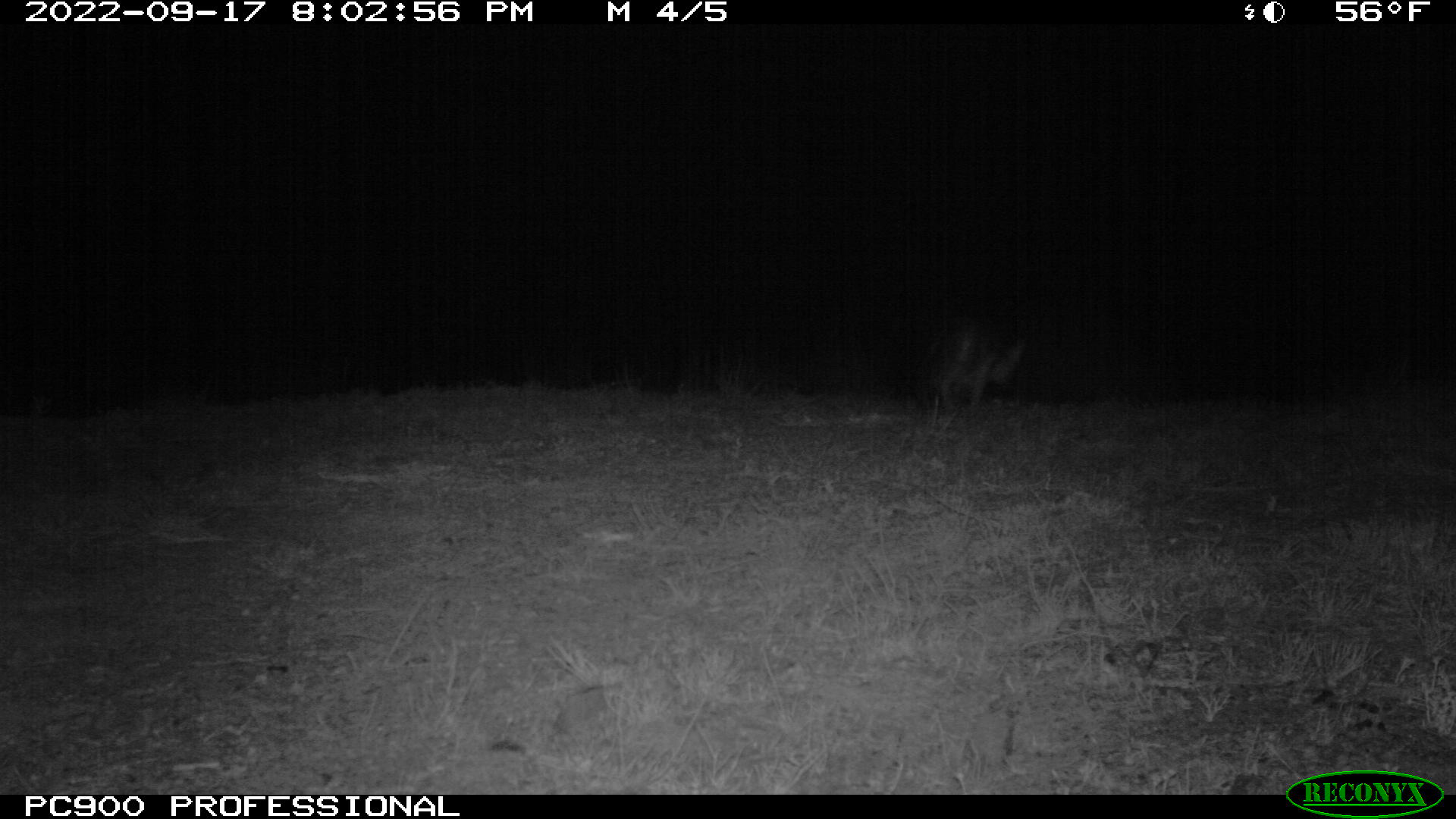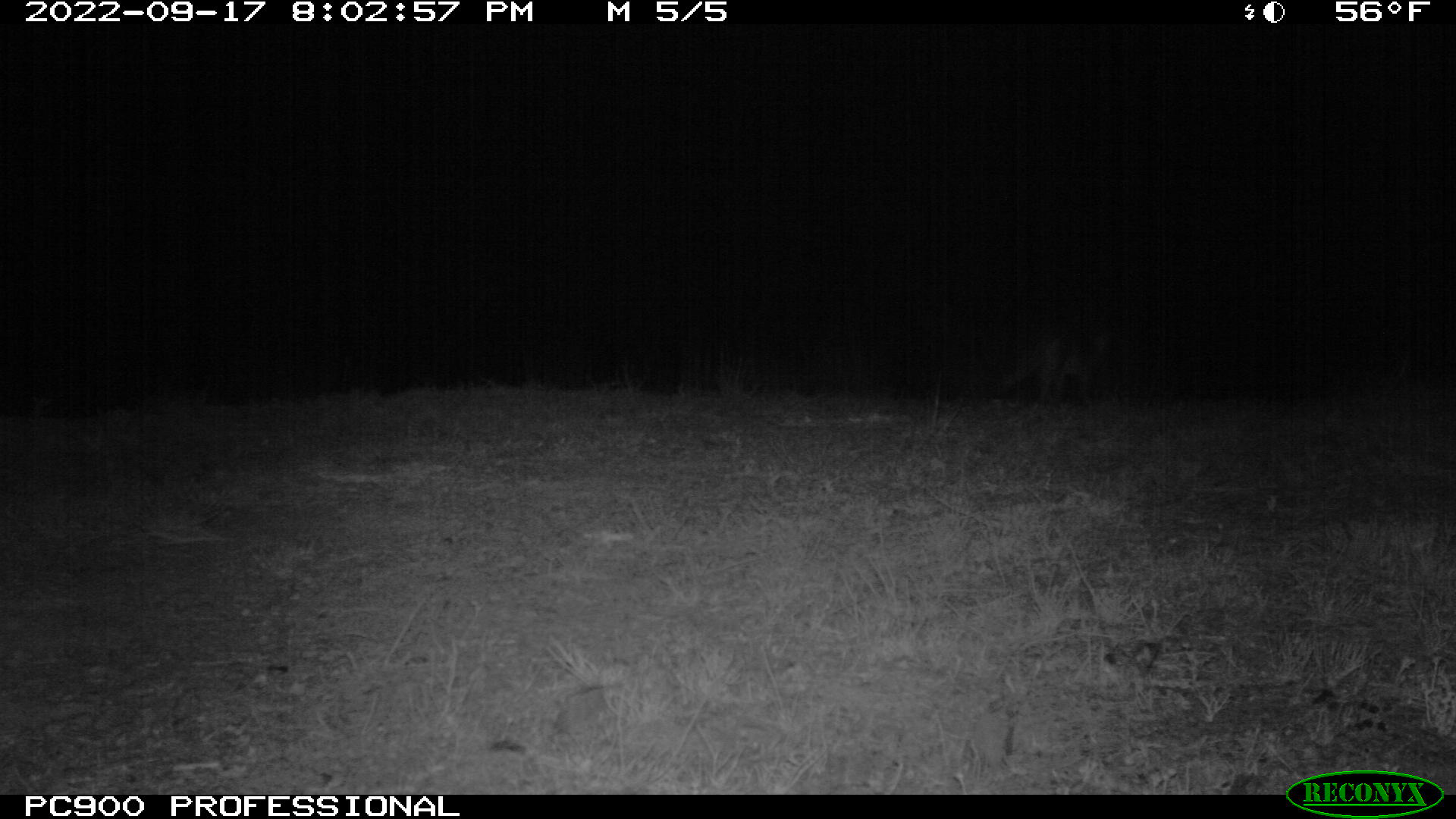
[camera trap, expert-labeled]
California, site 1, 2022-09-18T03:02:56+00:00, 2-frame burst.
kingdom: Animalia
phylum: Chordata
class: Mammalia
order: Carnivora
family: Canidae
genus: Urocyon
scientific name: Urocyon cinereoargenteus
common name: gray fox